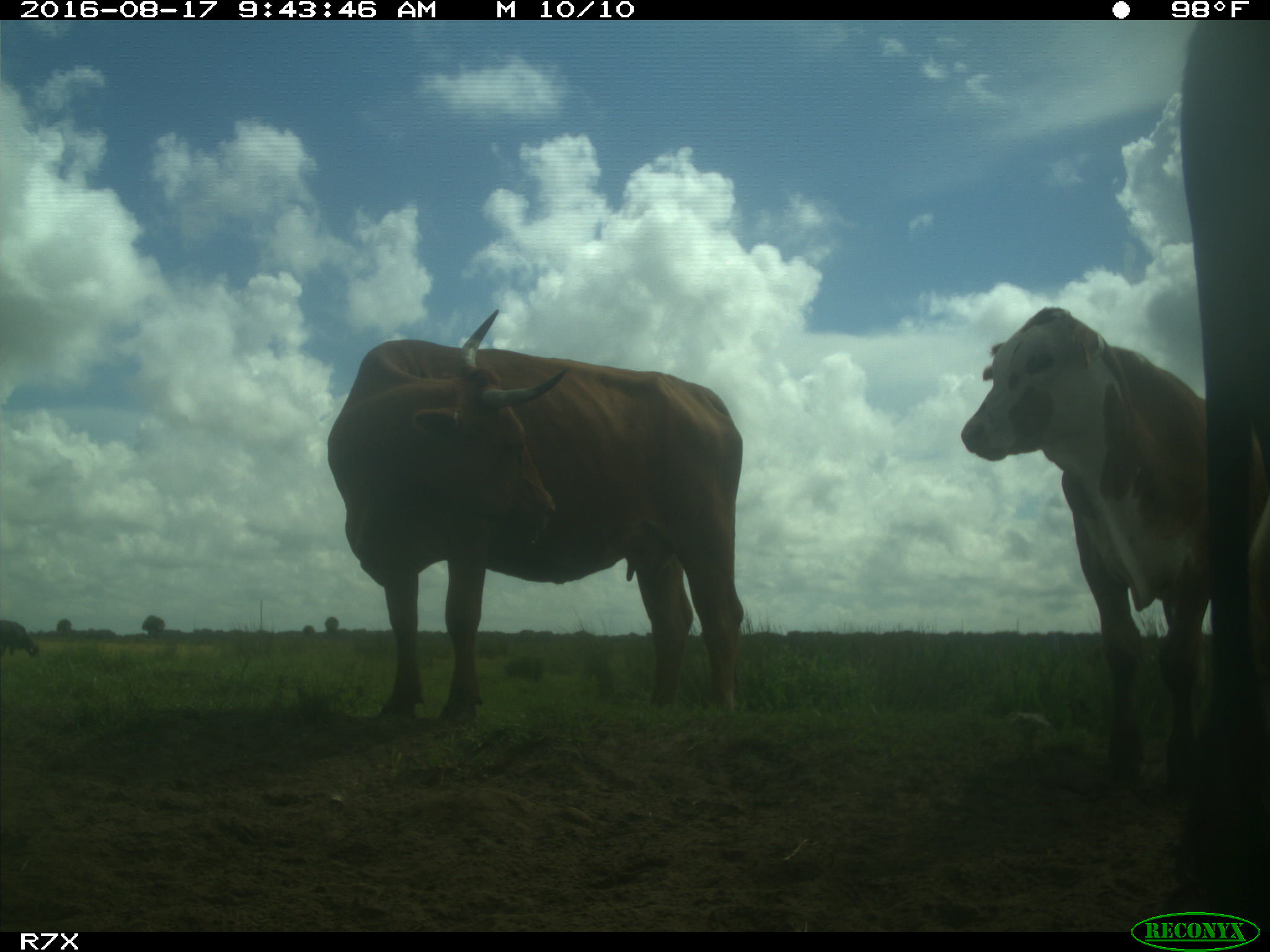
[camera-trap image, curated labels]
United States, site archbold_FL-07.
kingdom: Animalia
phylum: Chordata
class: Mammalia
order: Artiodactyla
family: Bovidae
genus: Bos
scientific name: Bos taurus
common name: domestic cow